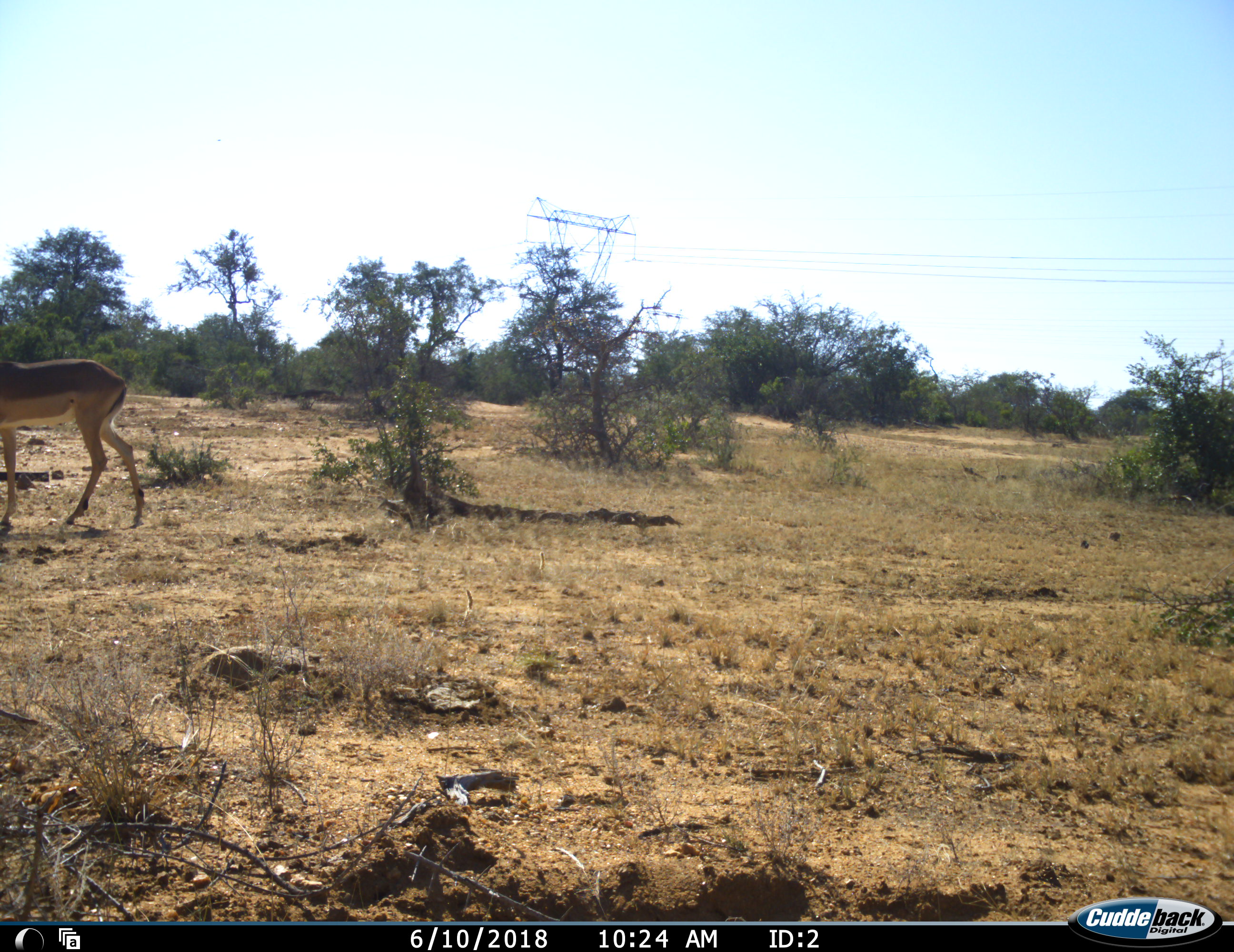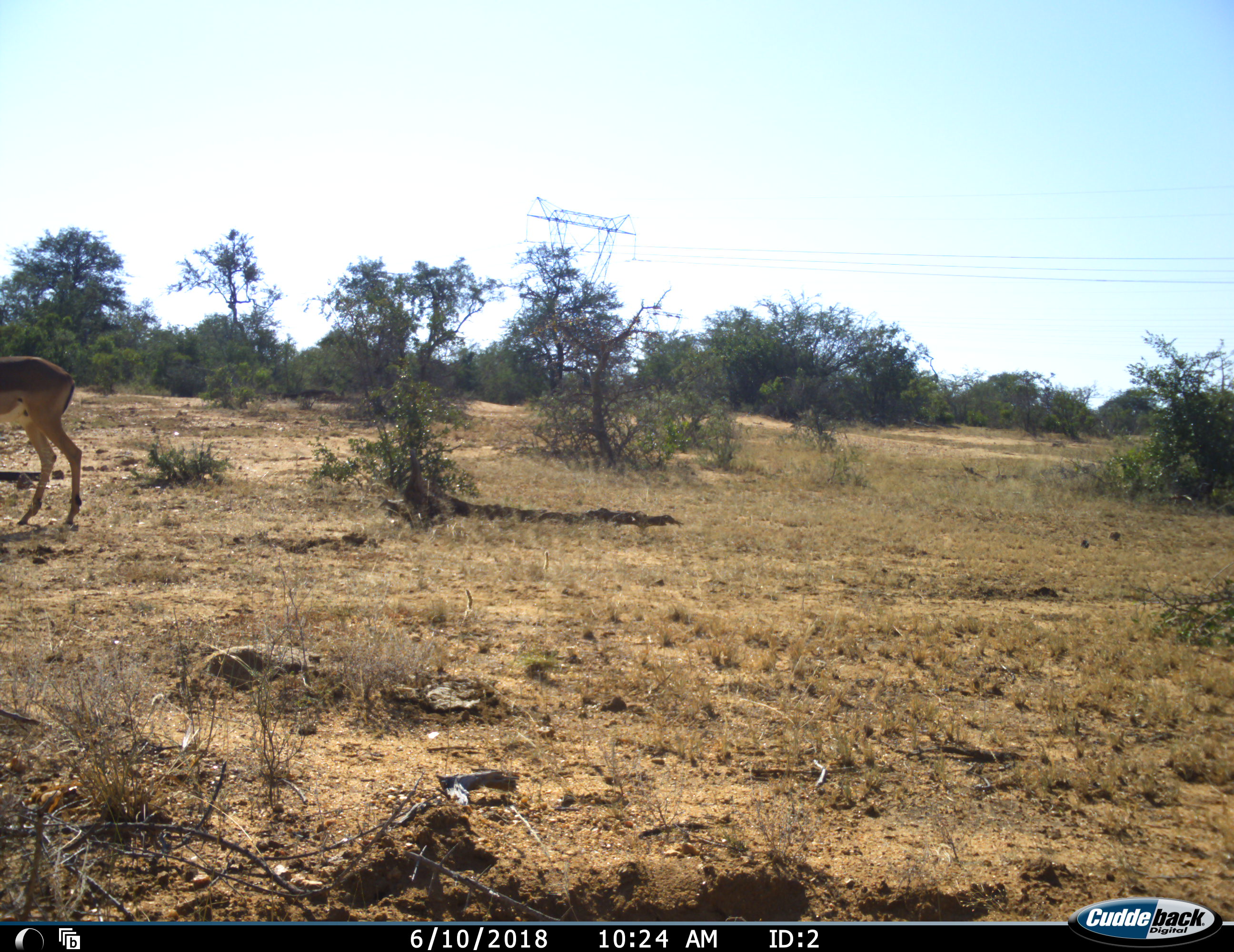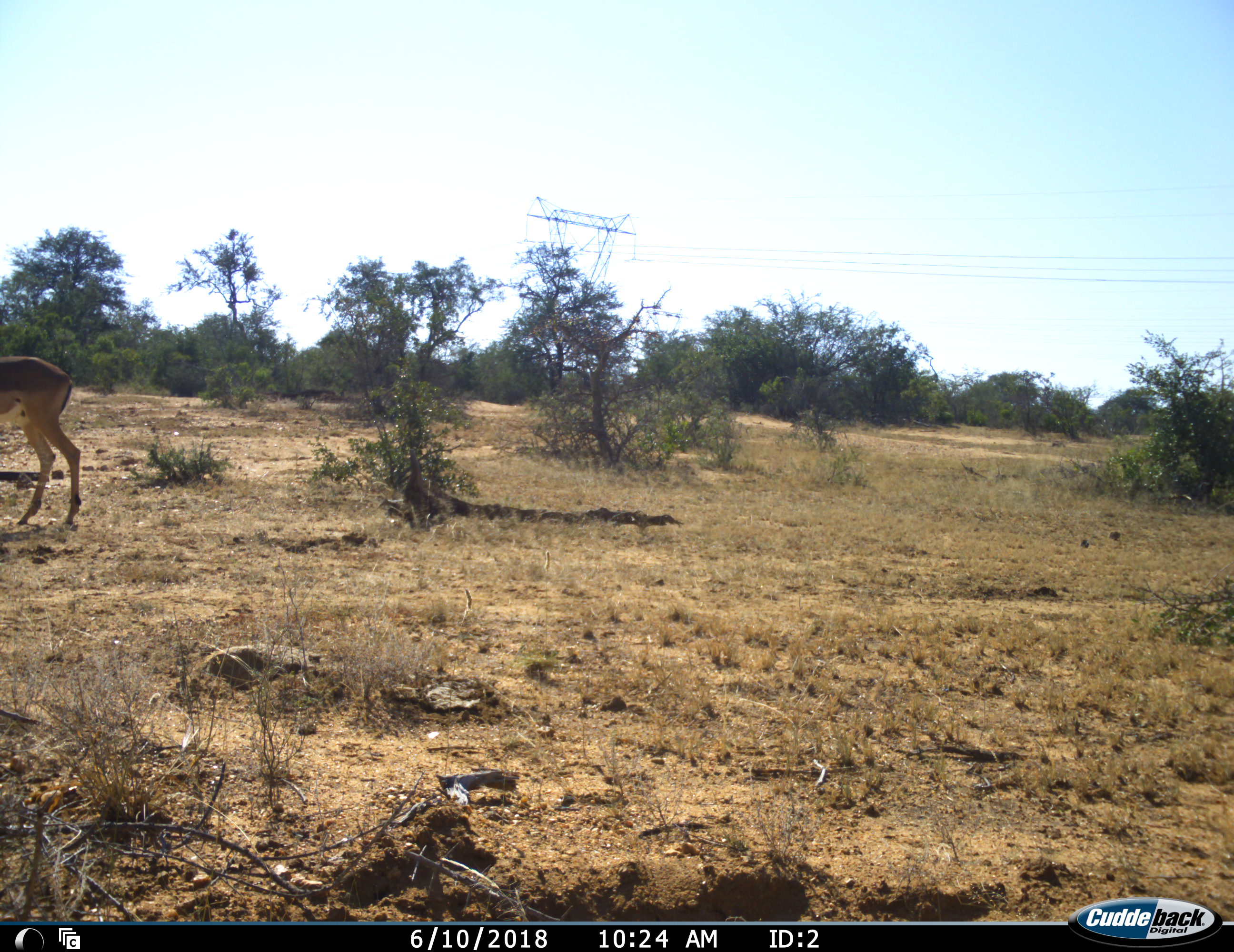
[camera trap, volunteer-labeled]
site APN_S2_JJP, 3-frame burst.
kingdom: Animalia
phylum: Chordata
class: Mammalia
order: Artiodactyla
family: Bovidae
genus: Aepyceros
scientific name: Aepyceros melampus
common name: impala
Impala (Aepyceros melampus), count 1. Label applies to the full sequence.